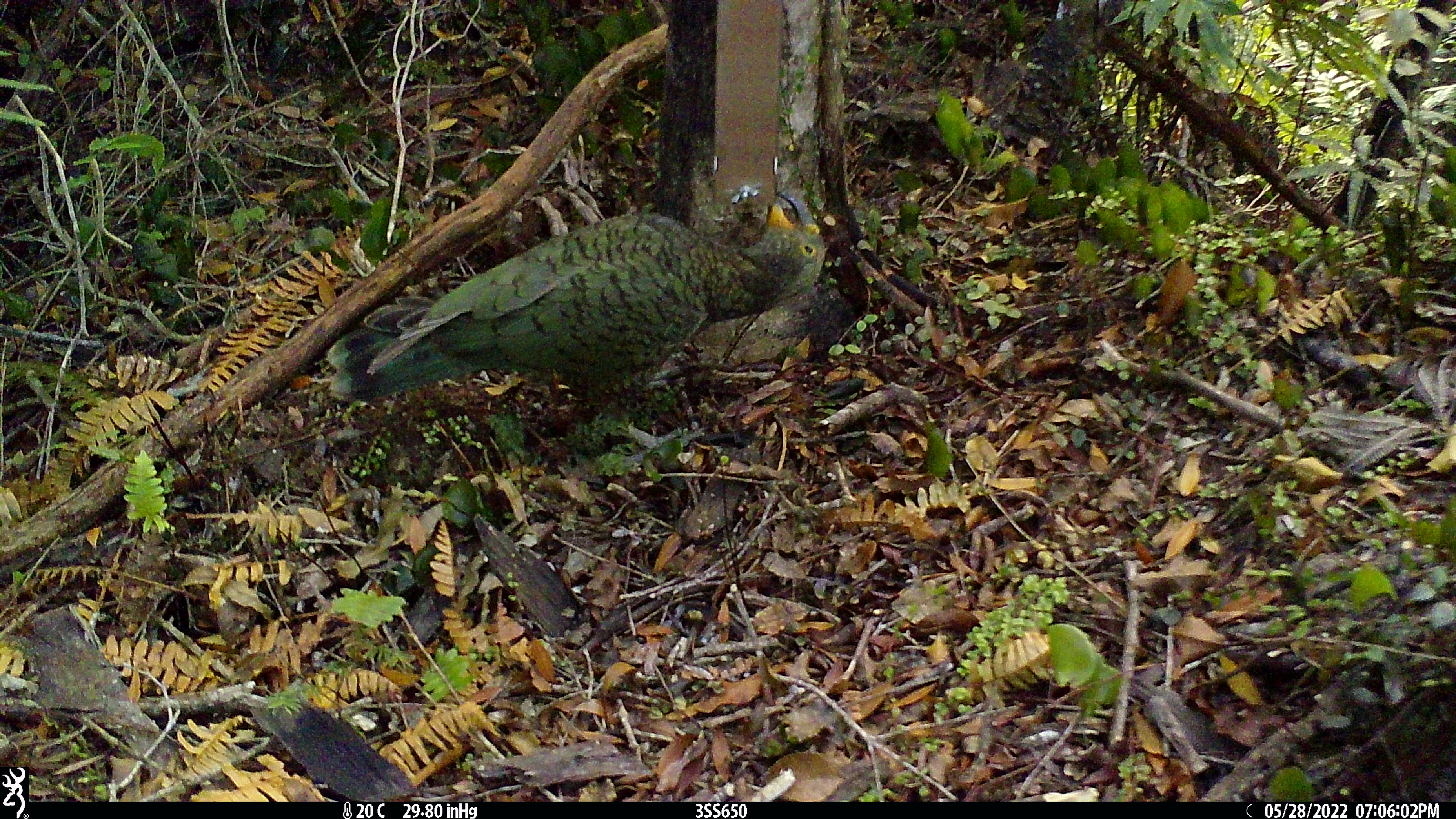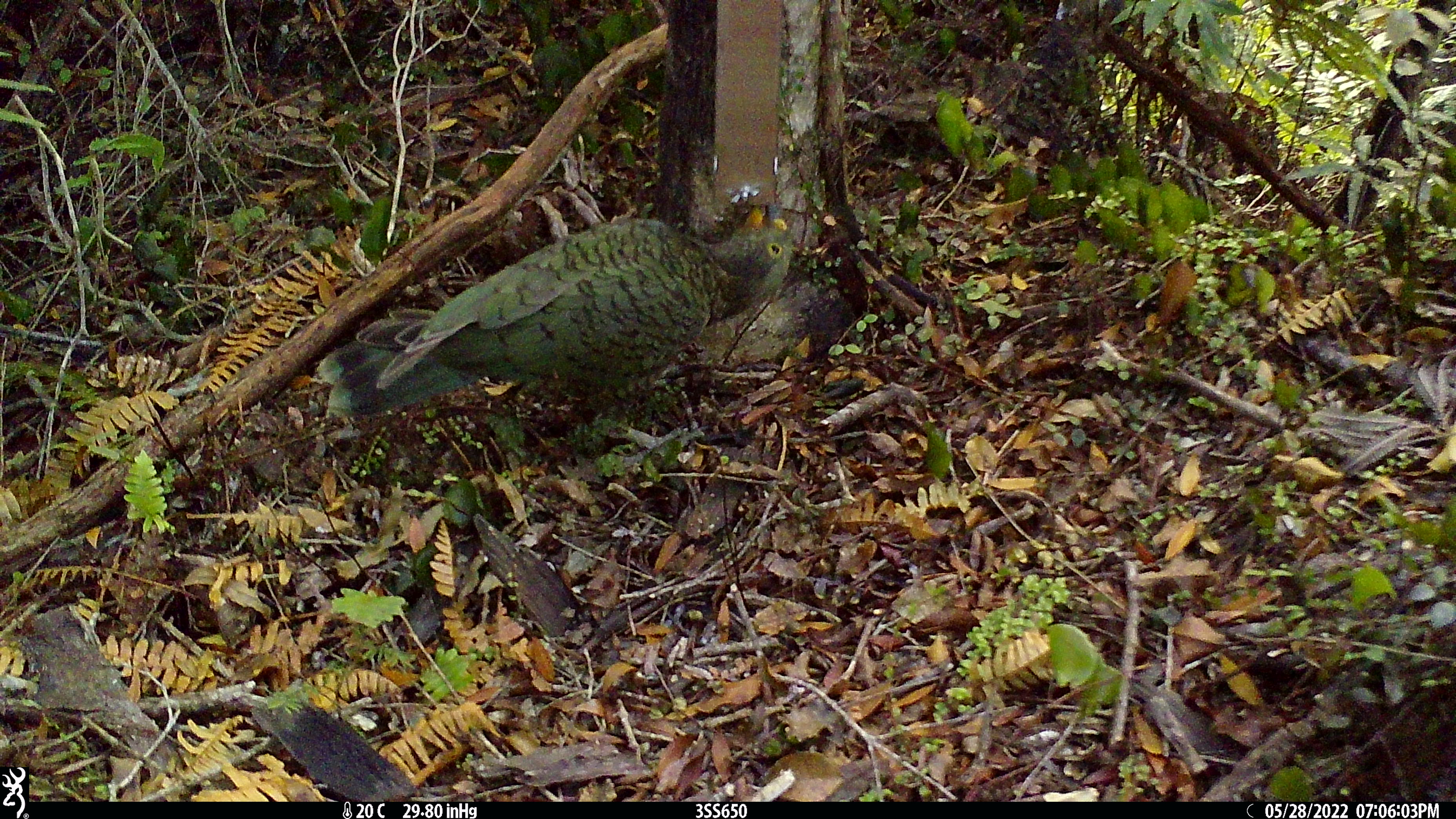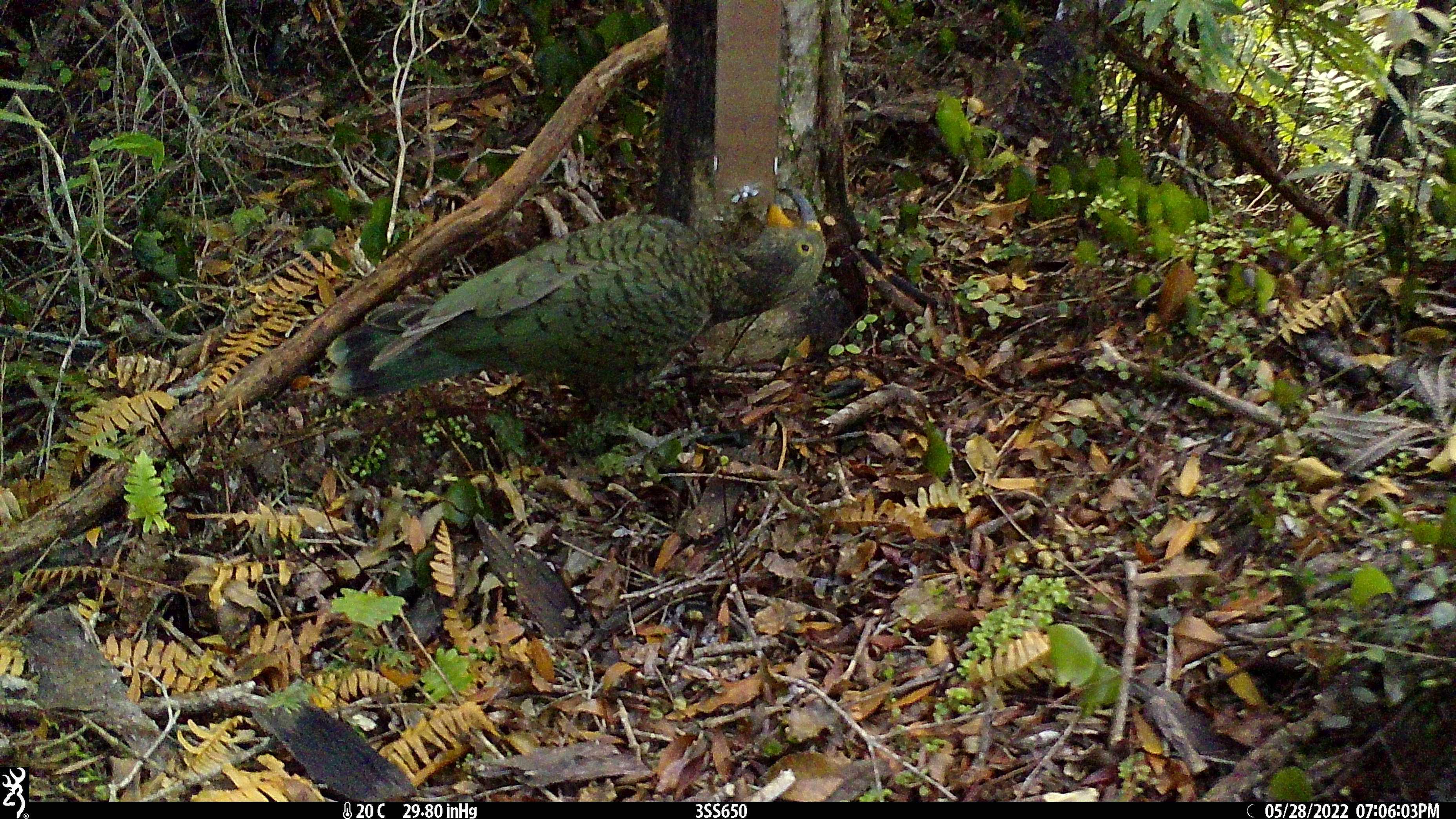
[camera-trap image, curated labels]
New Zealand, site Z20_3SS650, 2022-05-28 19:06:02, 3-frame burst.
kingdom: Animalia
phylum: Chordata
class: Aves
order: Psittaciformes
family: Strigopidae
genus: Nestor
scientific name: Nestor notabilis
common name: kea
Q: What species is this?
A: Kea (Nestor notabilis).